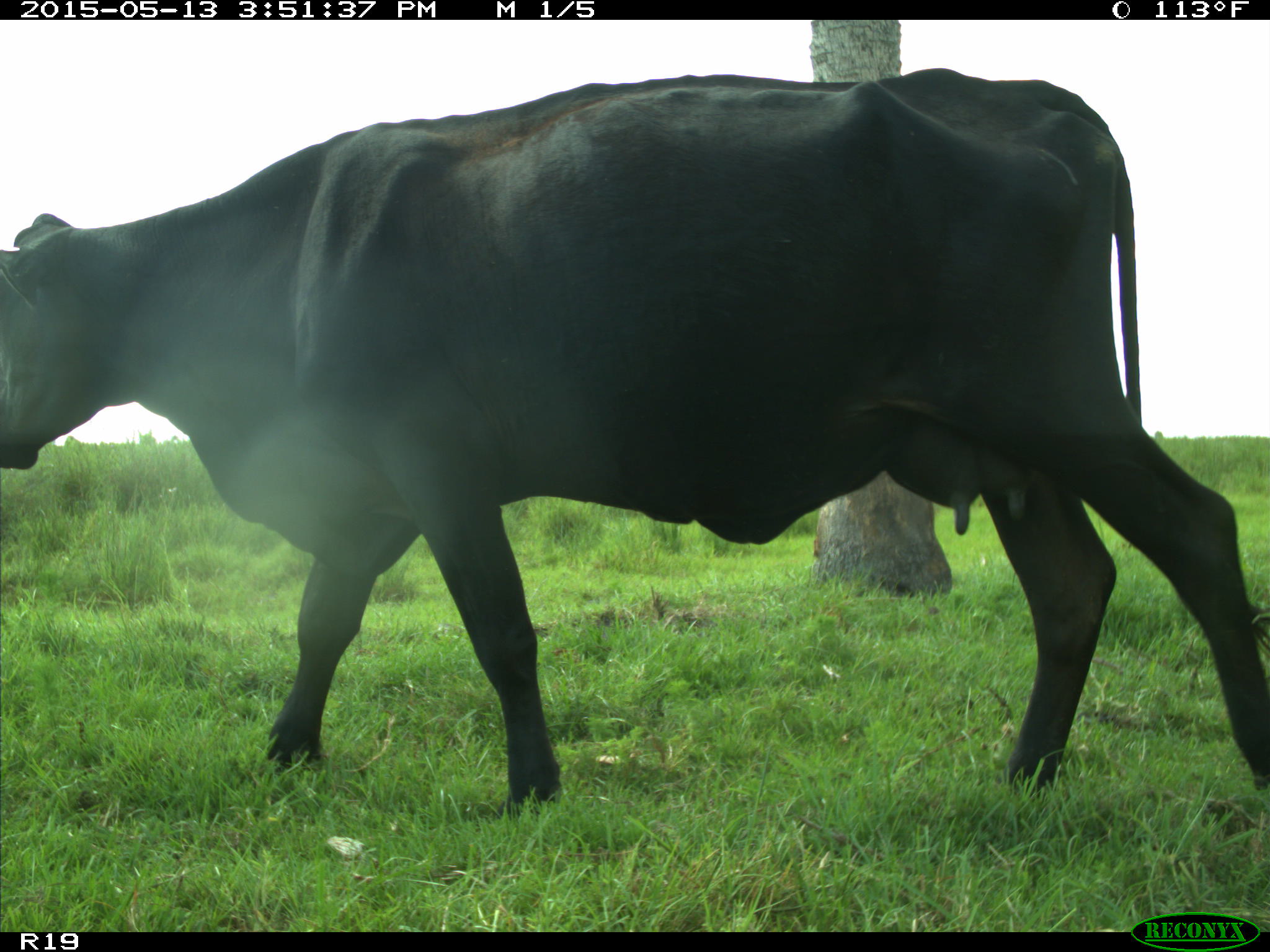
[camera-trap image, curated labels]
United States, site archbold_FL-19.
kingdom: Animalia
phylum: Chordata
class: Mammalia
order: Artiodactyla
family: Bovidae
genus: Bos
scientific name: Bos taurus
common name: domestic cow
Bos taurus (domestic cow).